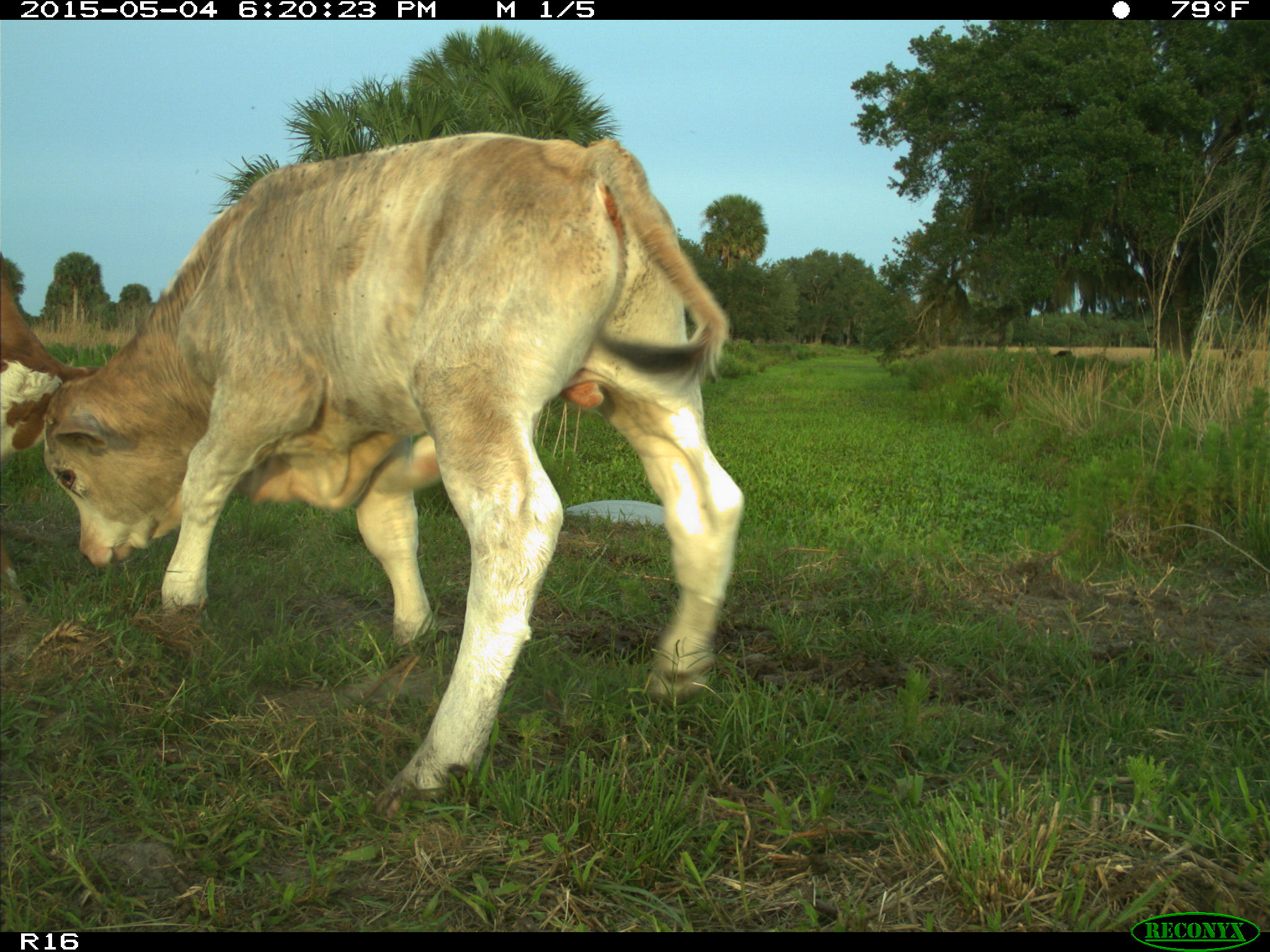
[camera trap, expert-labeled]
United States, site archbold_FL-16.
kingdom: Animalia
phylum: Chordata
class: Mammalia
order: Artiodactyla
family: Bovidae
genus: Bos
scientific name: Bos taurus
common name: domestic cow